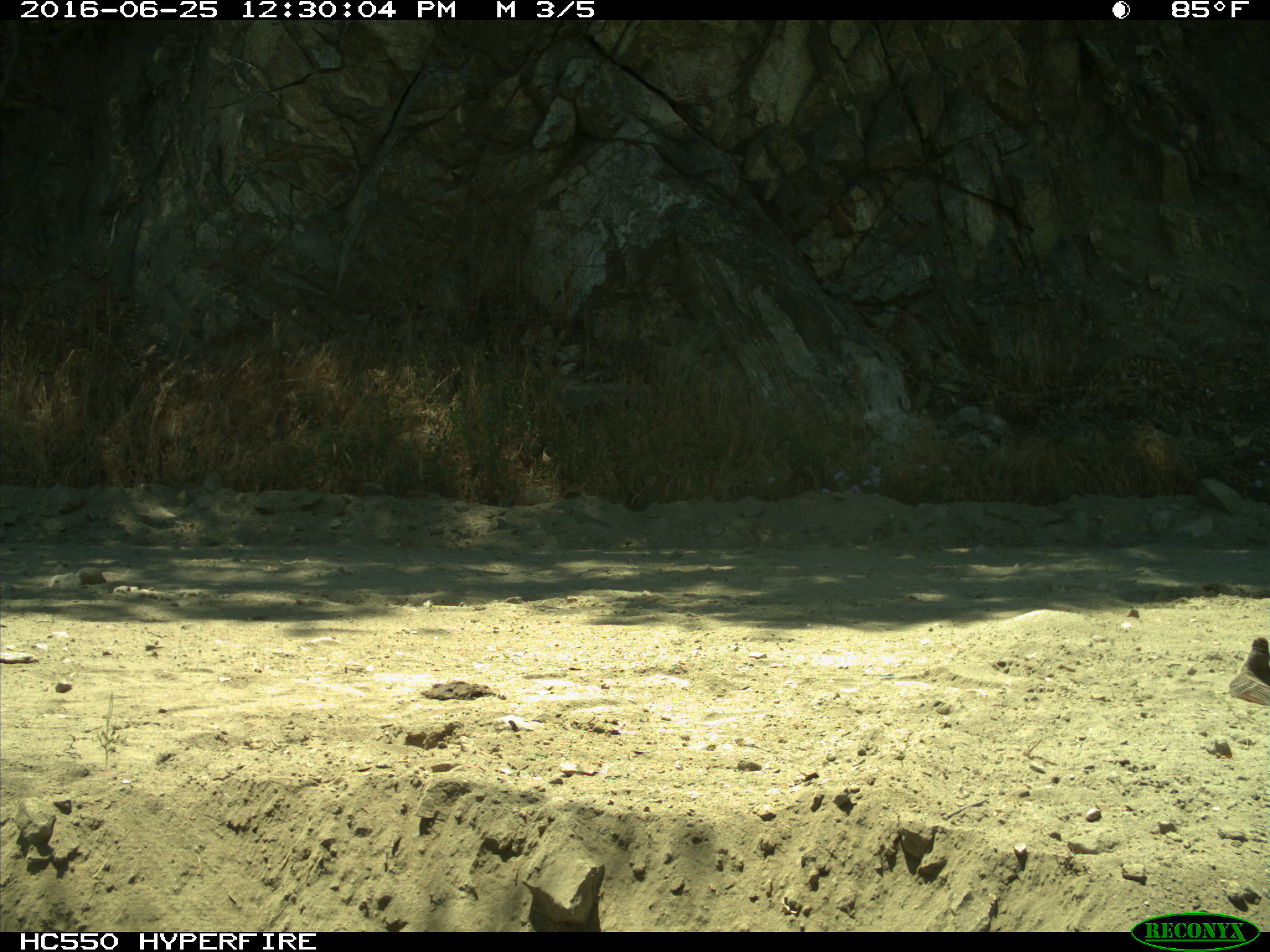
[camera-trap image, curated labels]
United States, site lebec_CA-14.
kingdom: Animalia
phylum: Chordata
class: Aves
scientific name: Aves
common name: birds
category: unidentified bird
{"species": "unidentified bird (birds) (Aves)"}